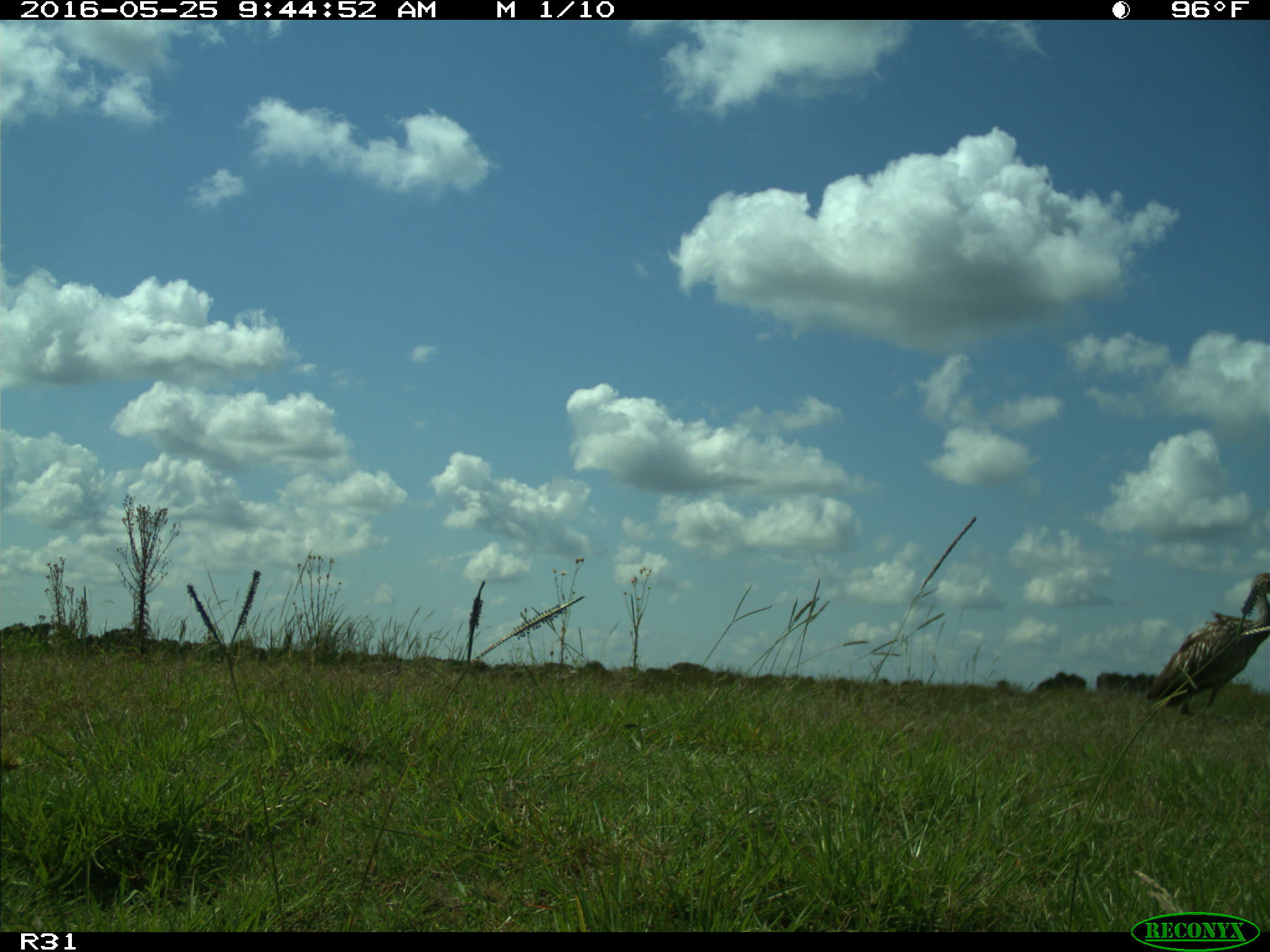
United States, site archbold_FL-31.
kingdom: Animalia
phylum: Chordata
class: Aves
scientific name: Aves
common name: birds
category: unidentified bird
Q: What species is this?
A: Unidentified bird (birds) (Aves).